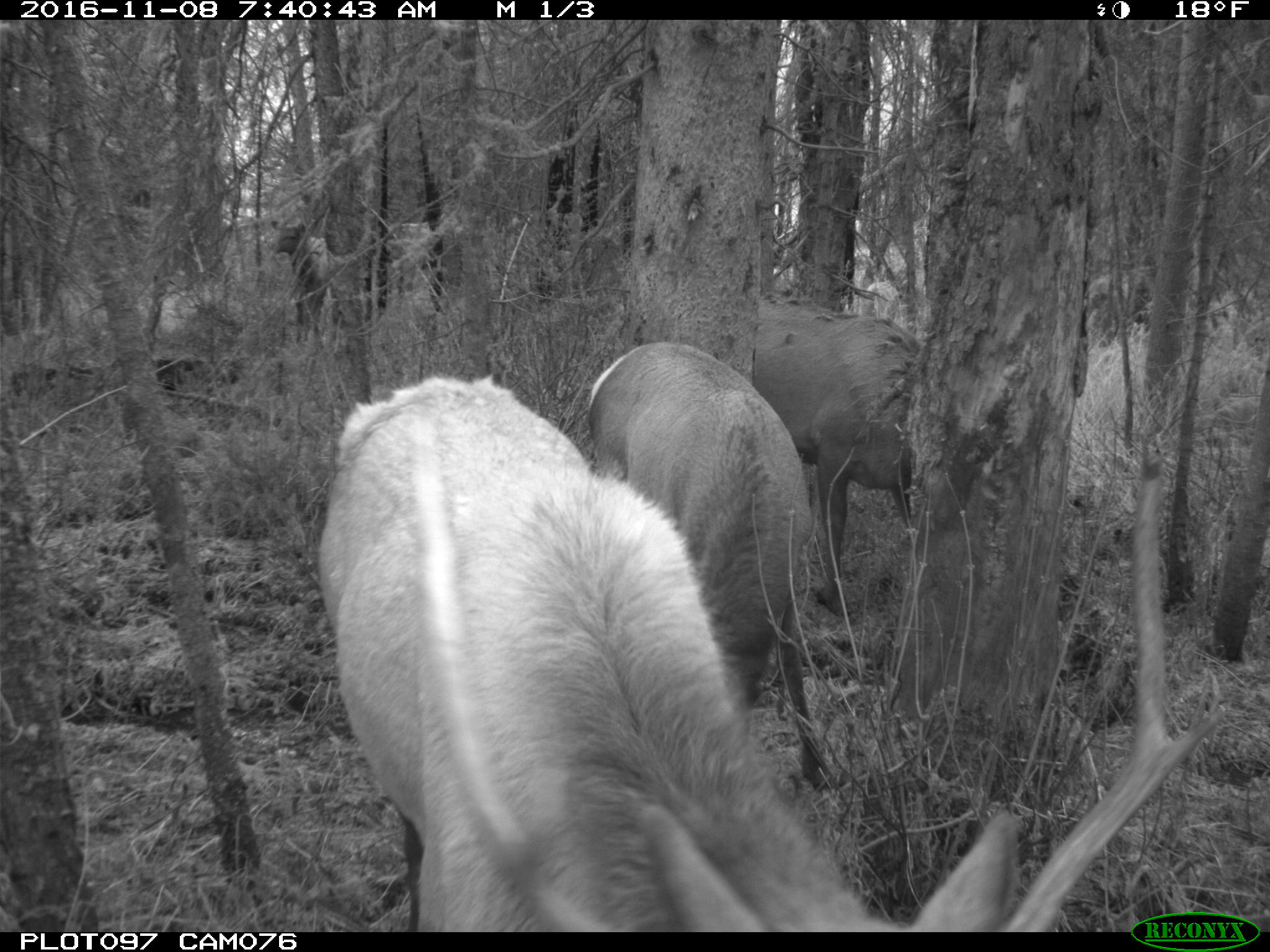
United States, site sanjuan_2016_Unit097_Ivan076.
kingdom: Animalia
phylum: Chordata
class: Mammalia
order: Artiodactyla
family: Cervidae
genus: Cervus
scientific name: Cervus elaphus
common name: red deer